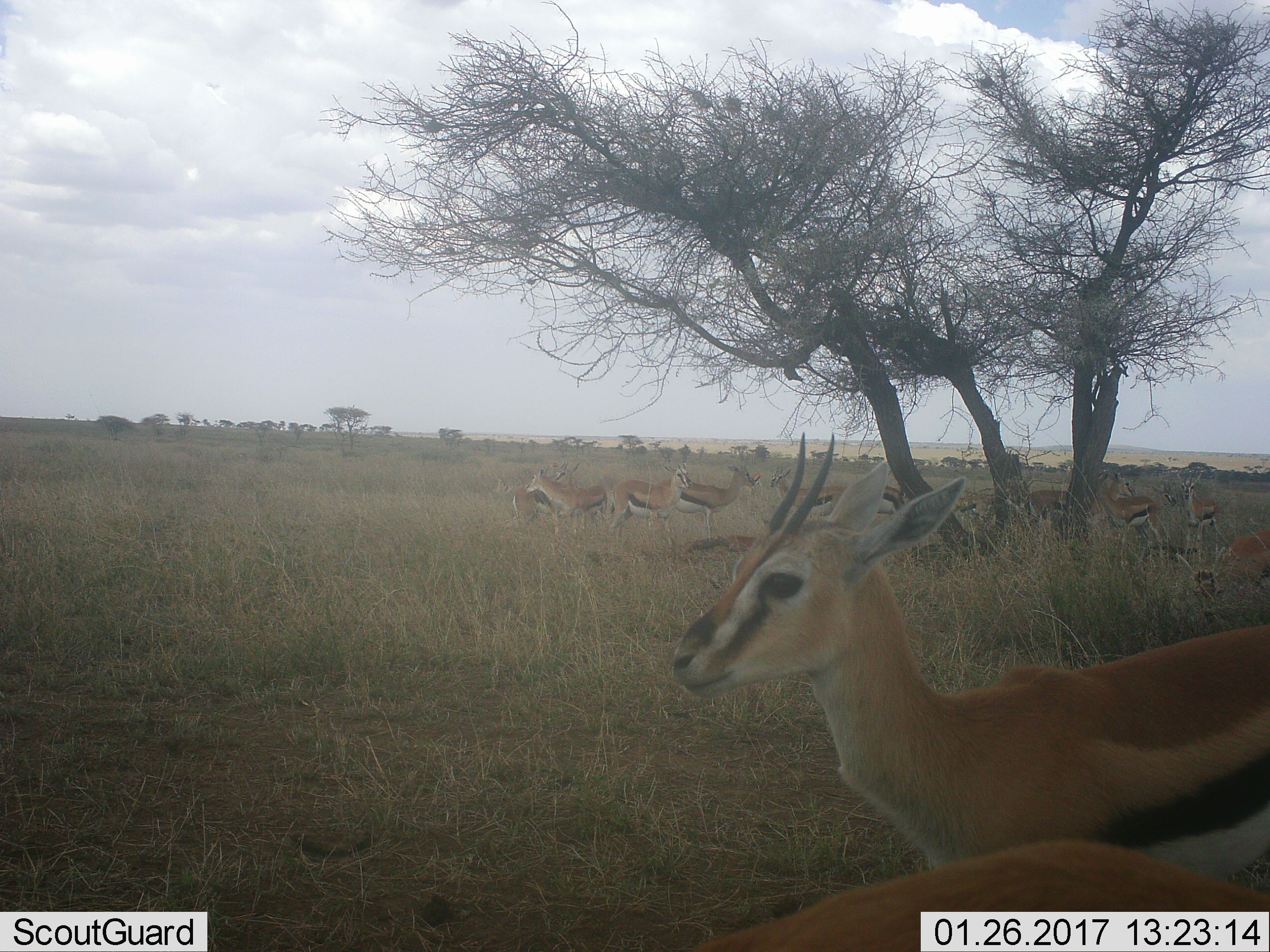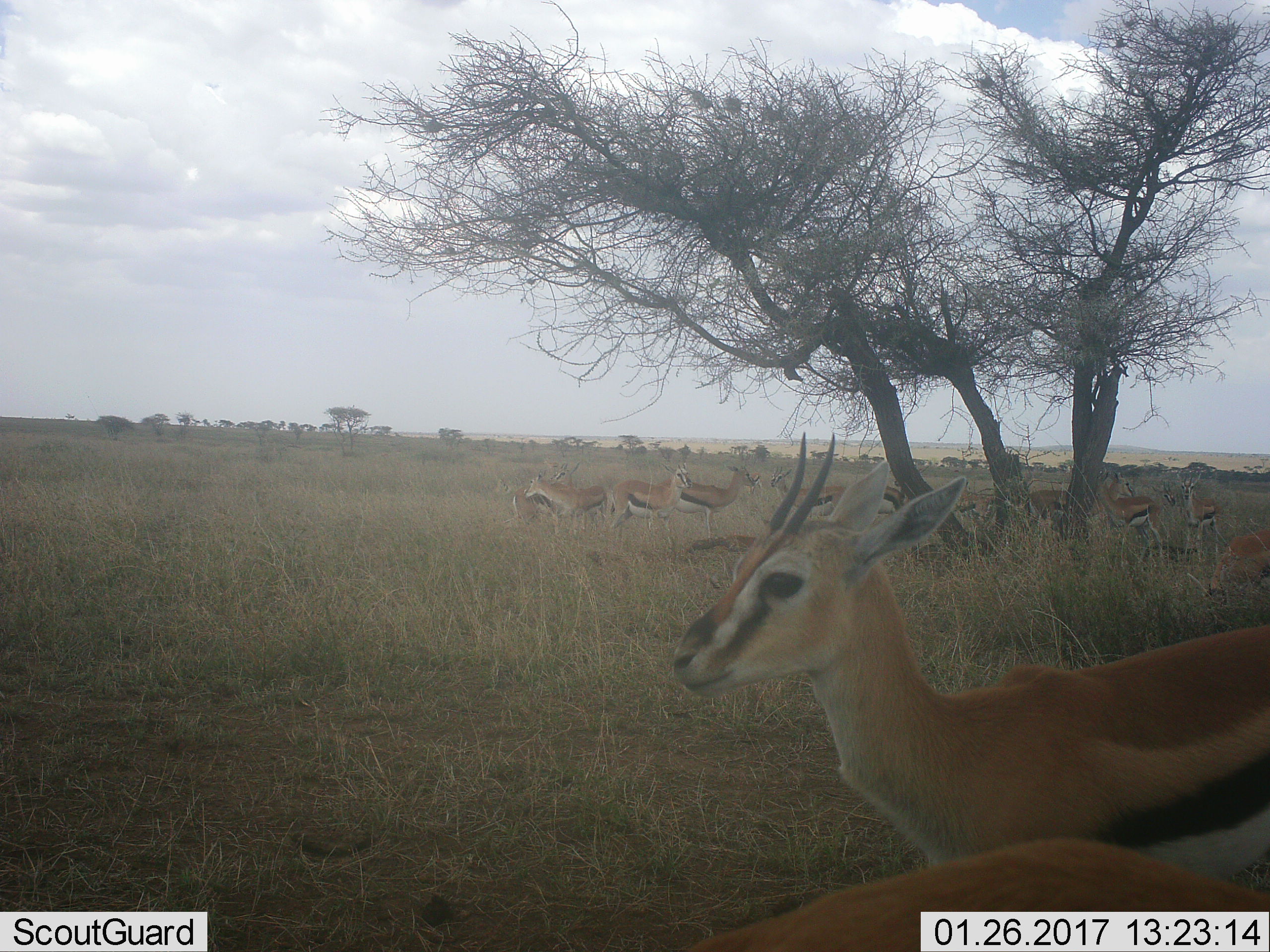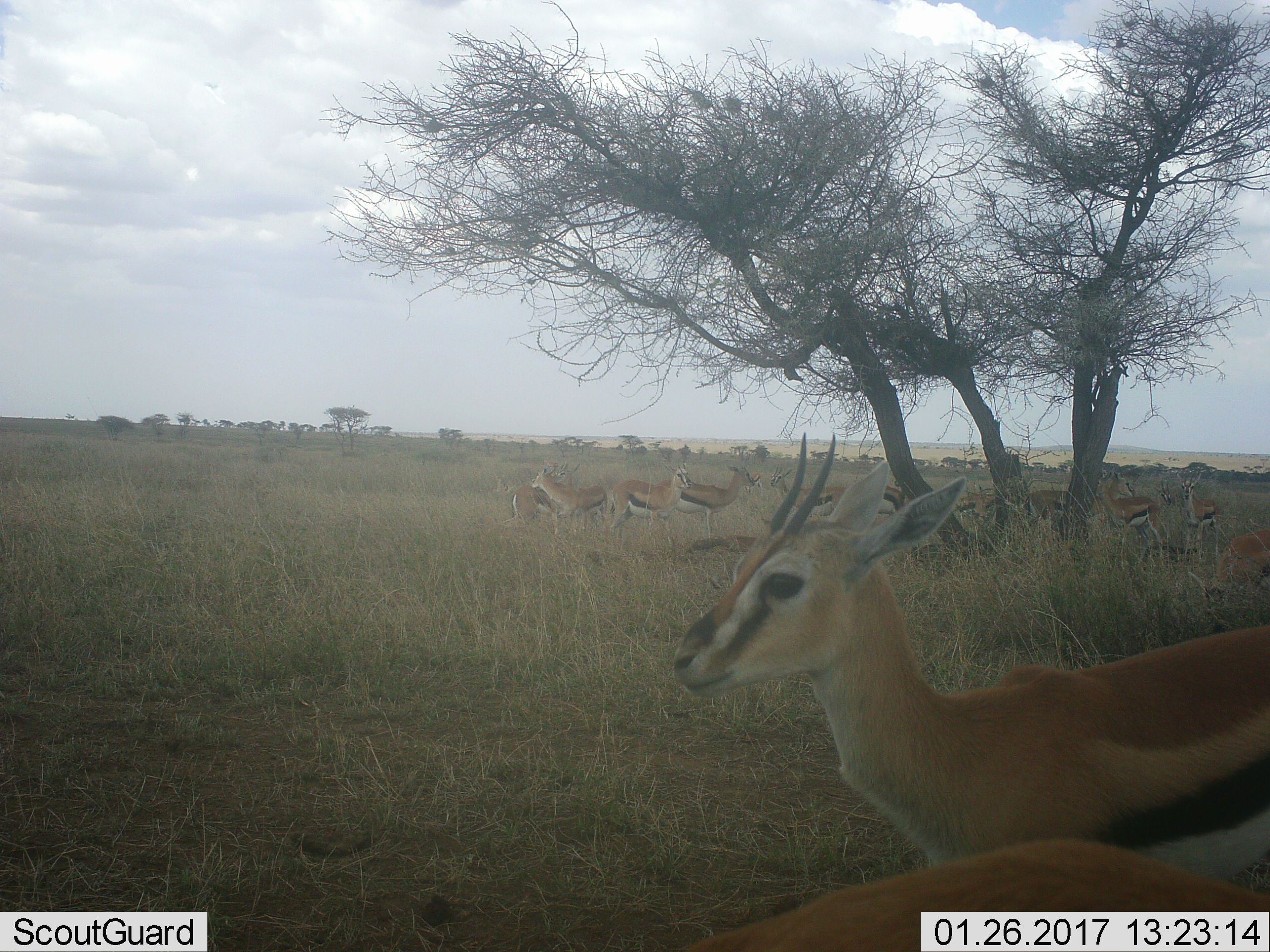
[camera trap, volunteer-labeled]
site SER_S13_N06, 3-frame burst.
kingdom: Animalia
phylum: Chordata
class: Mammalia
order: Artiodactyla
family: Bovidae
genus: Eudorcas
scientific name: Eudorcas thomsonii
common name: thomson's gazelle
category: gazellethomsons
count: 11-50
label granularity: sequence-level